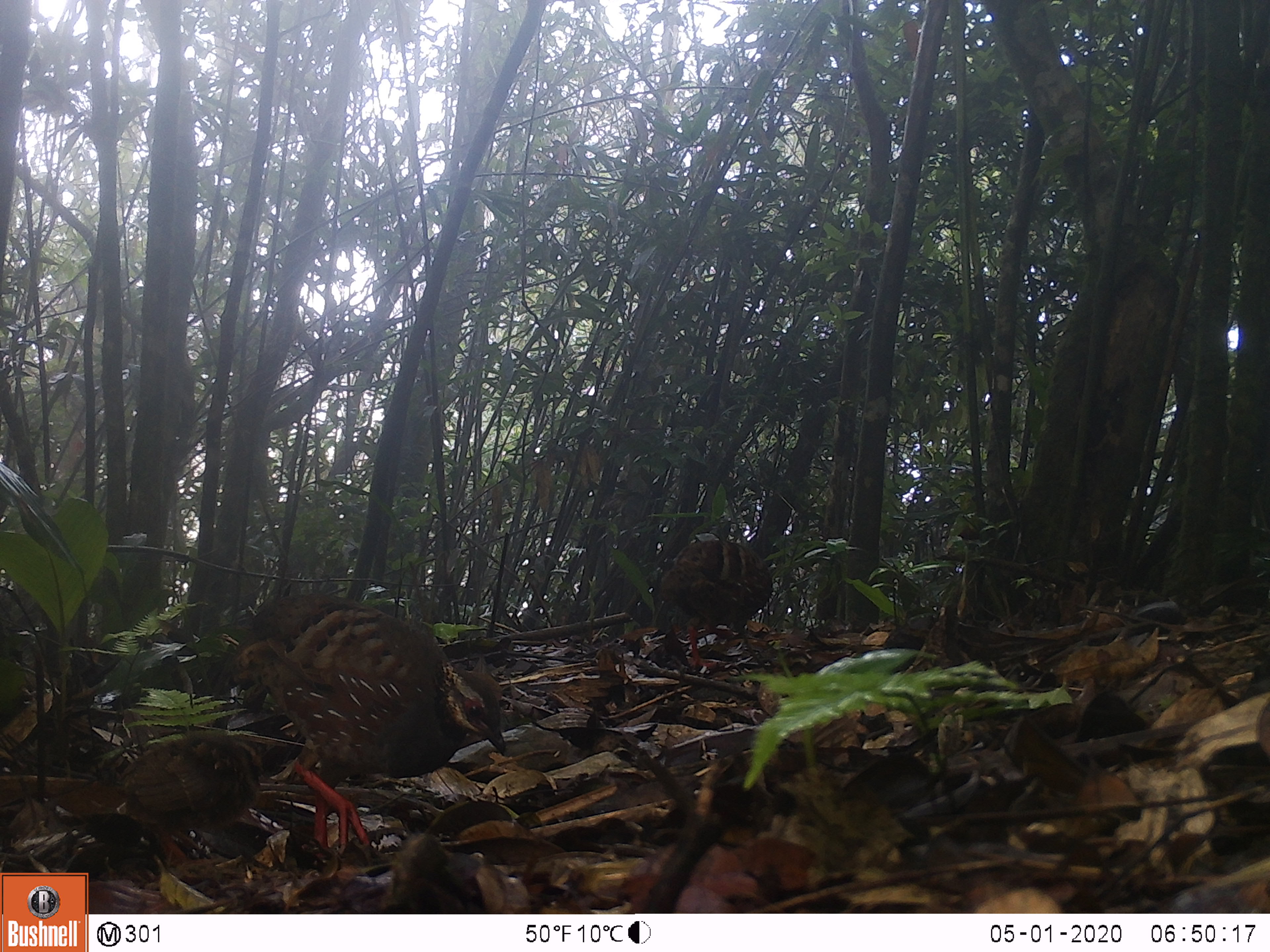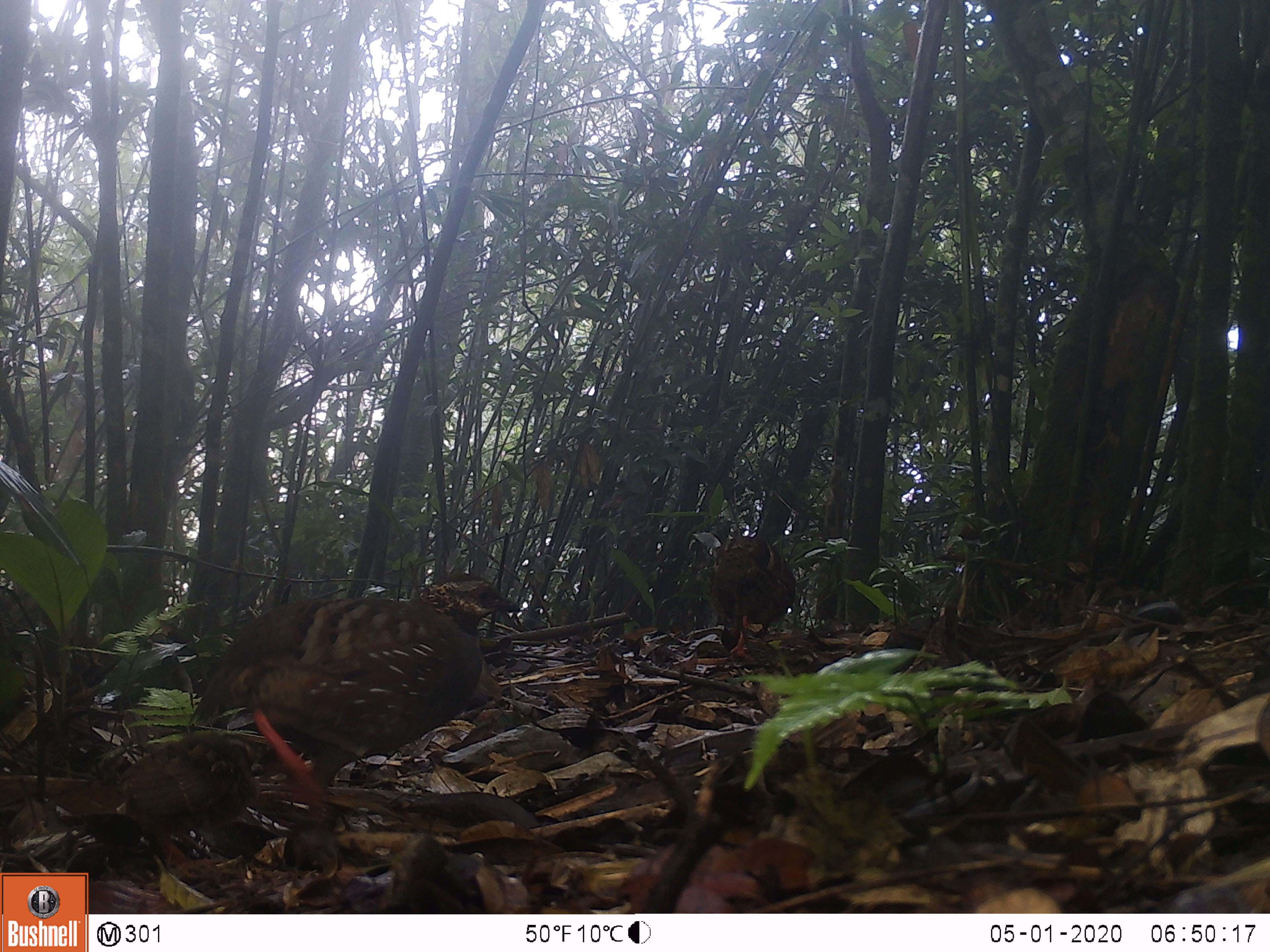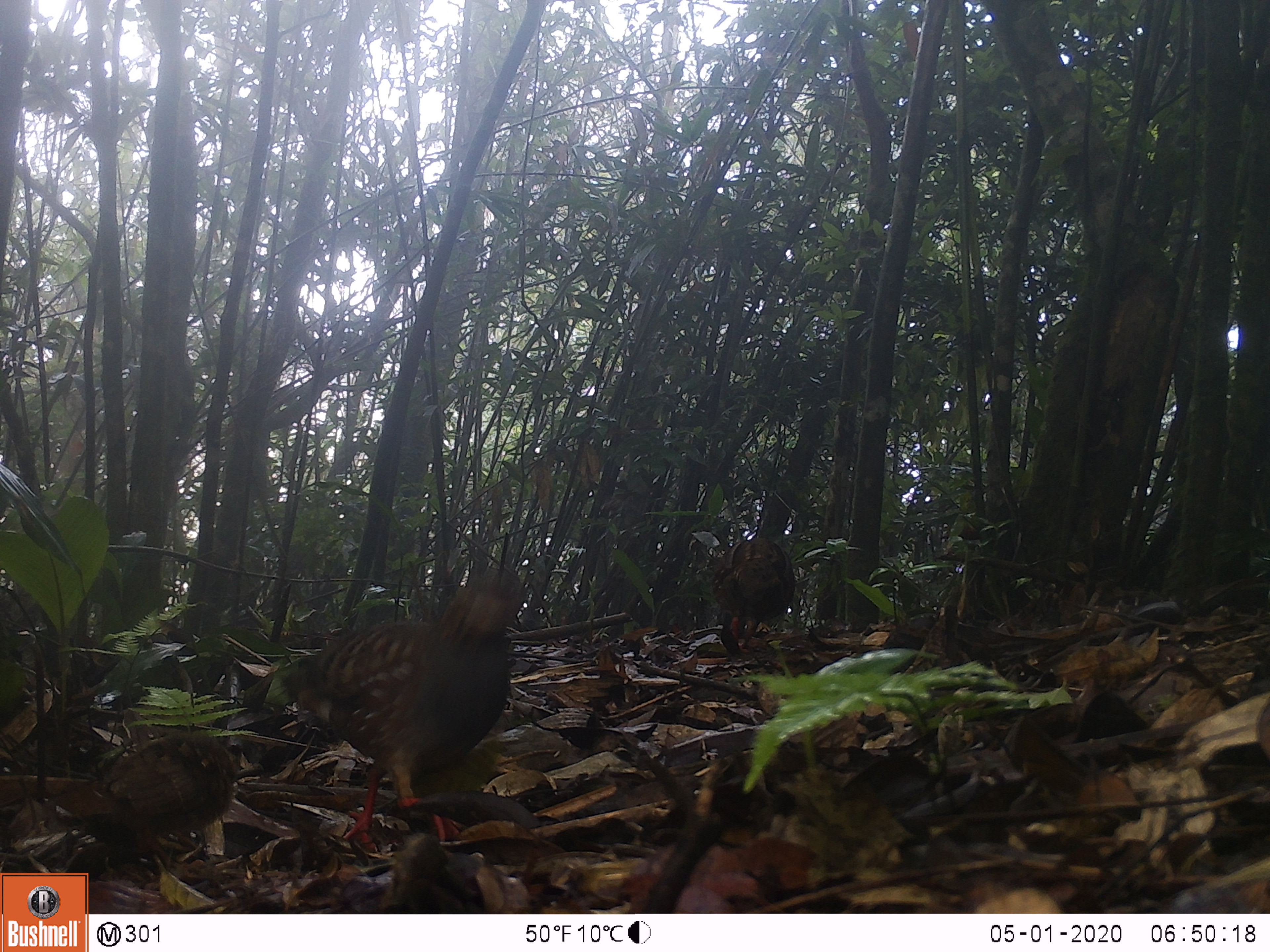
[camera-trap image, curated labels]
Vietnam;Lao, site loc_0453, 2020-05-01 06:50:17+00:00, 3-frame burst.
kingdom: Animalia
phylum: Chordata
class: Aves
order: Galliformes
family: Phasianidae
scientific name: Phasianidae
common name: partridge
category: unidentified partridge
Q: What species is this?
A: Unidentified partridge (partridge) (Phasianidae).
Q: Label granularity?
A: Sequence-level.